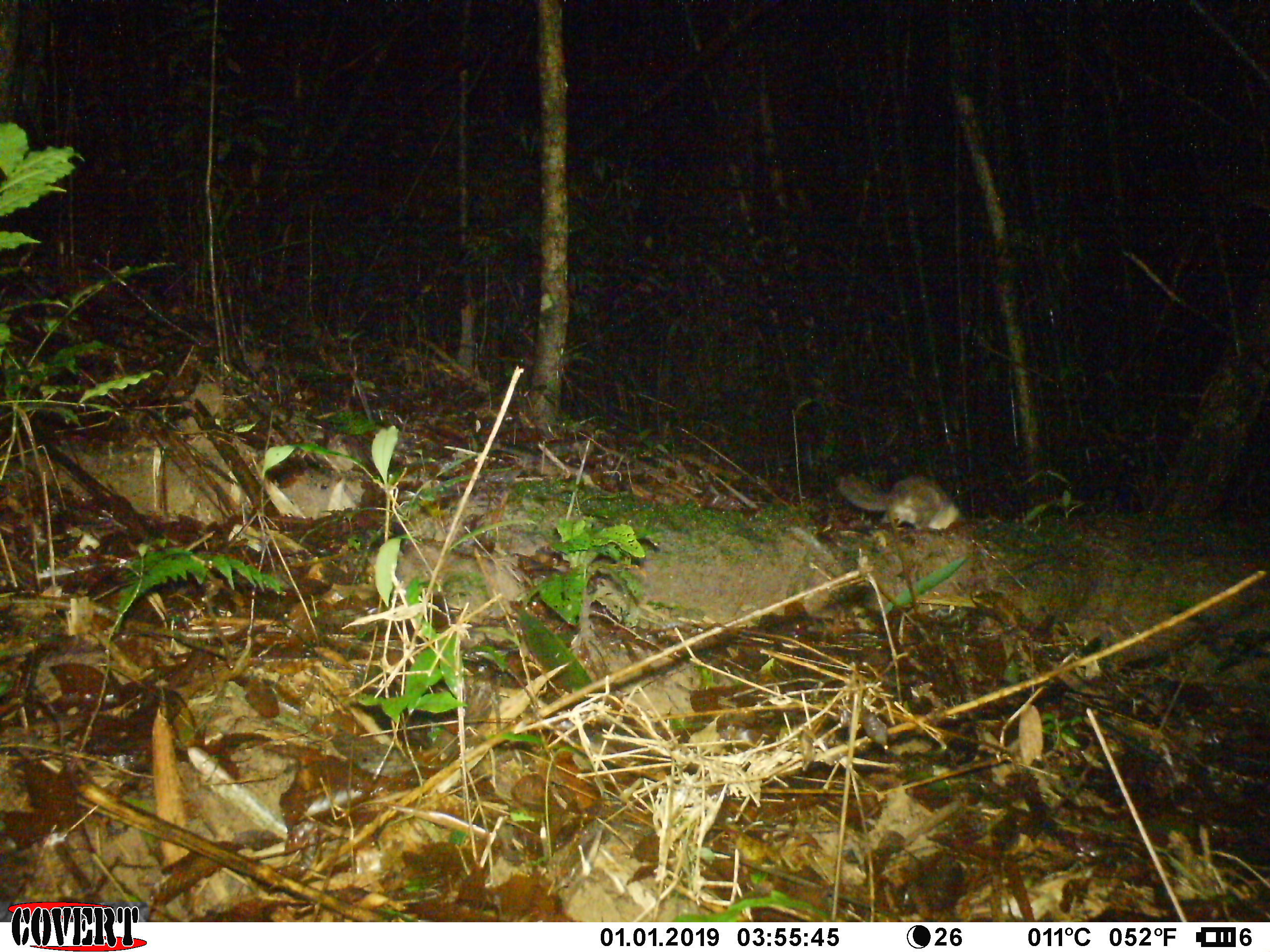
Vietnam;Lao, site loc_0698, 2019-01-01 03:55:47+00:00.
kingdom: Animalia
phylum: Chordata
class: Mammalia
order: Carnivora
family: Mustelidae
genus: Melogale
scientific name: Melogale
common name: ferret badger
Ferret badger (Melogale). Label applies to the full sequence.